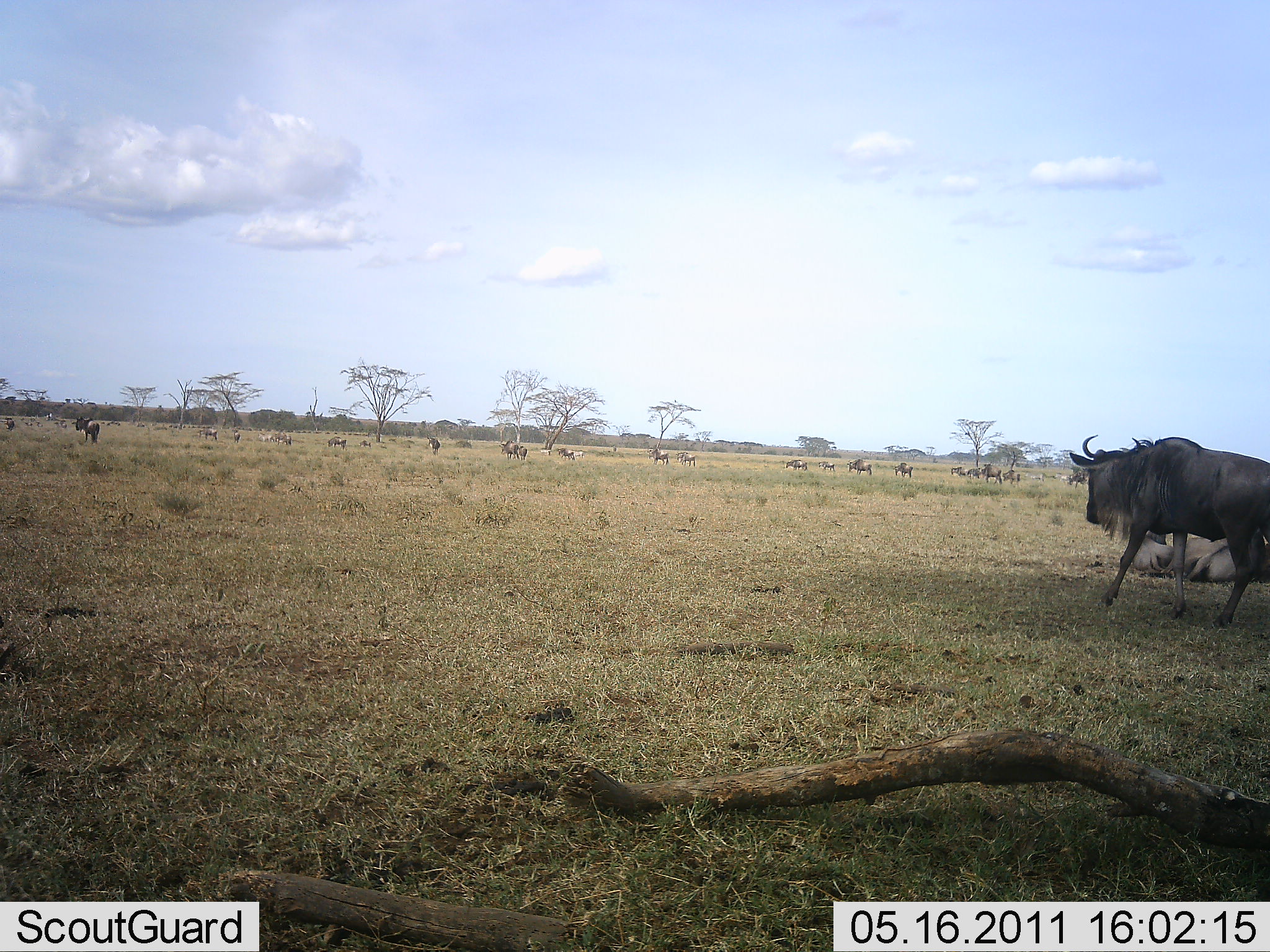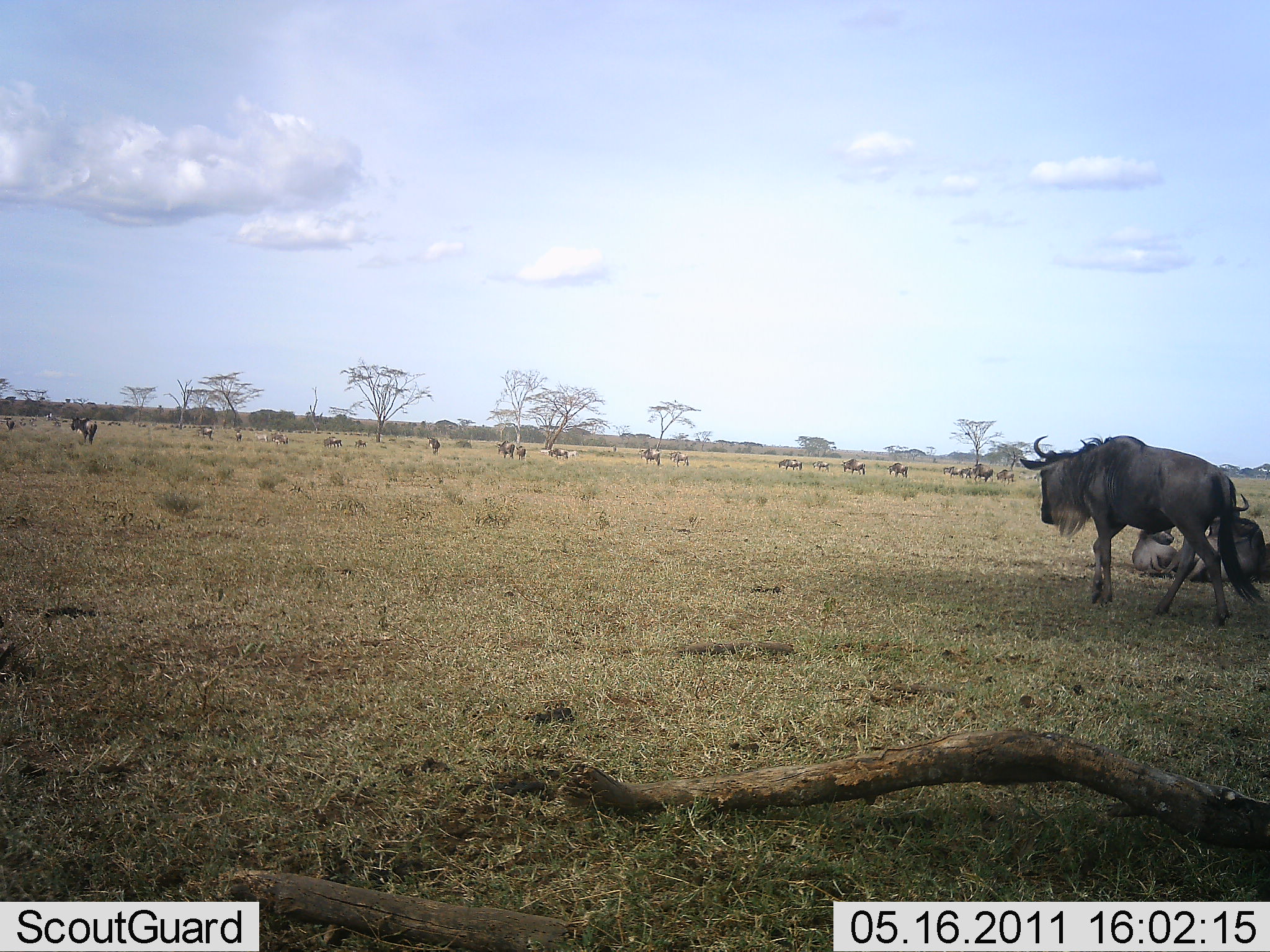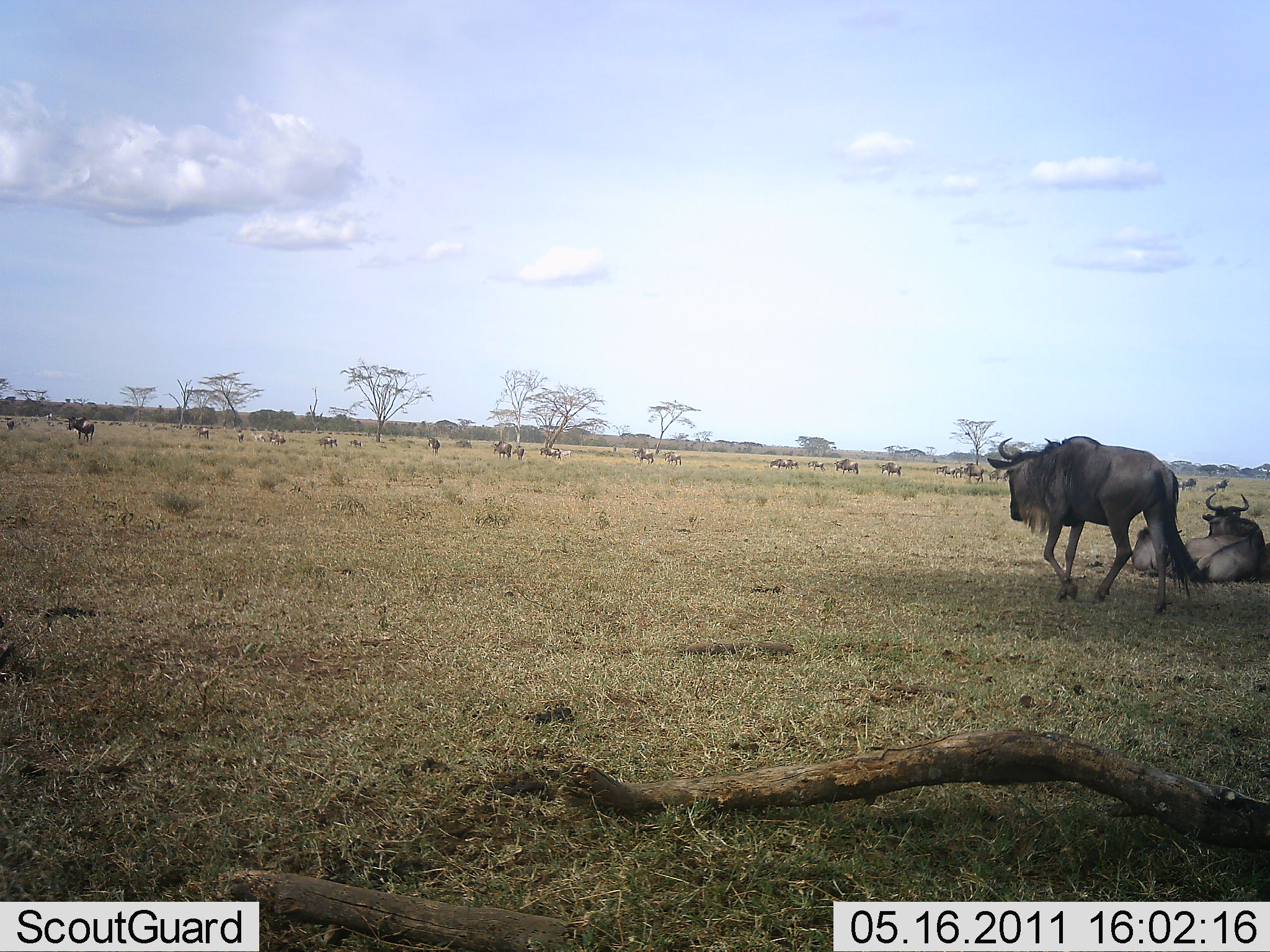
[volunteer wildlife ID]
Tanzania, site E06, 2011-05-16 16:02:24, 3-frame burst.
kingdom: Animalia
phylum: Chordata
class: Mammalia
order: Artiodactyla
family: Bovidae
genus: Connochaetes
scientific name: Connochaetes taurinus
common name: blue wildebeest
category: wildebeest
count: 11-50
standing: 9%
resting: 55%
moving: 100%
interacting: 0%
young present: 9%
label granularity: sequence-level